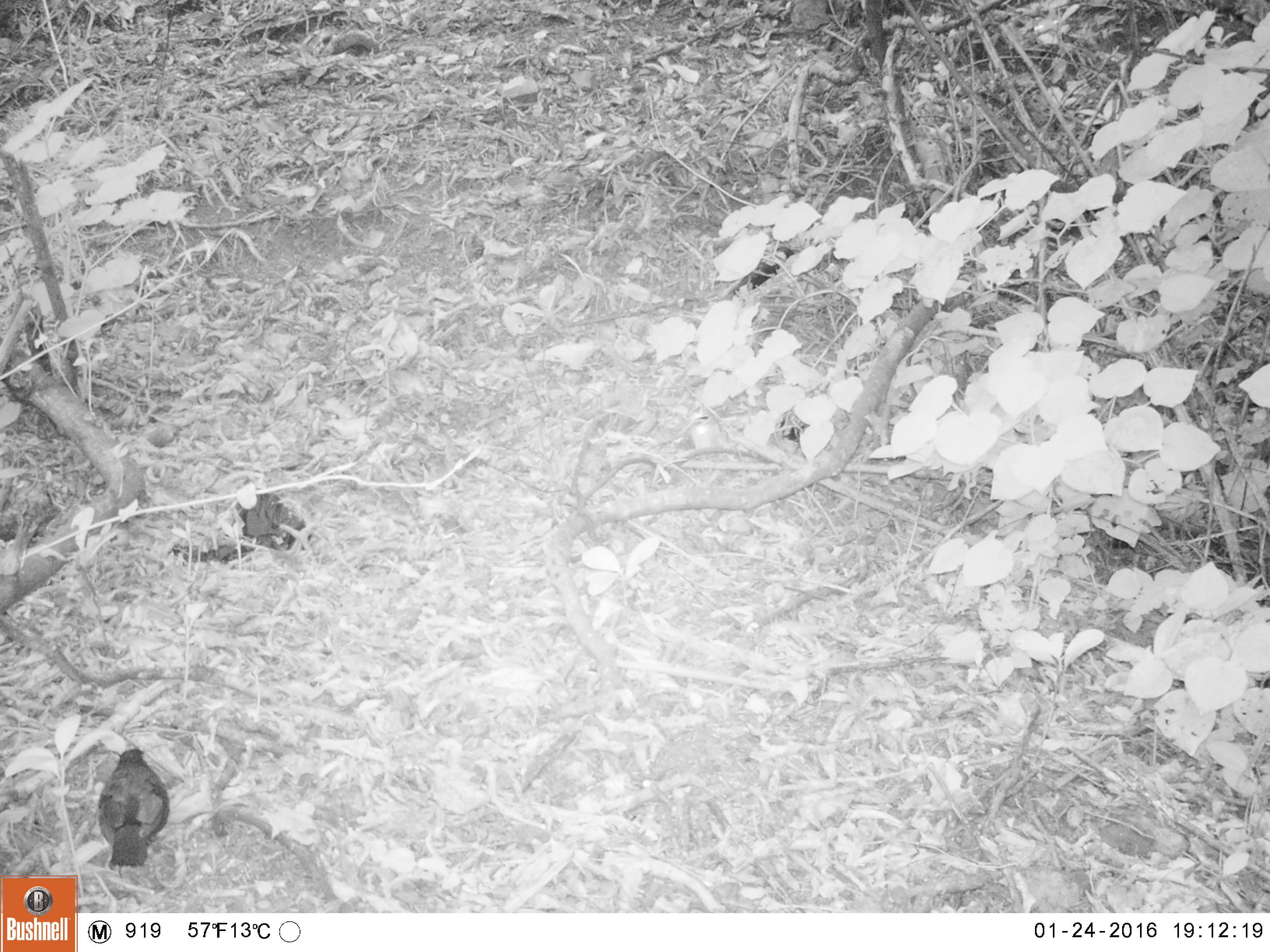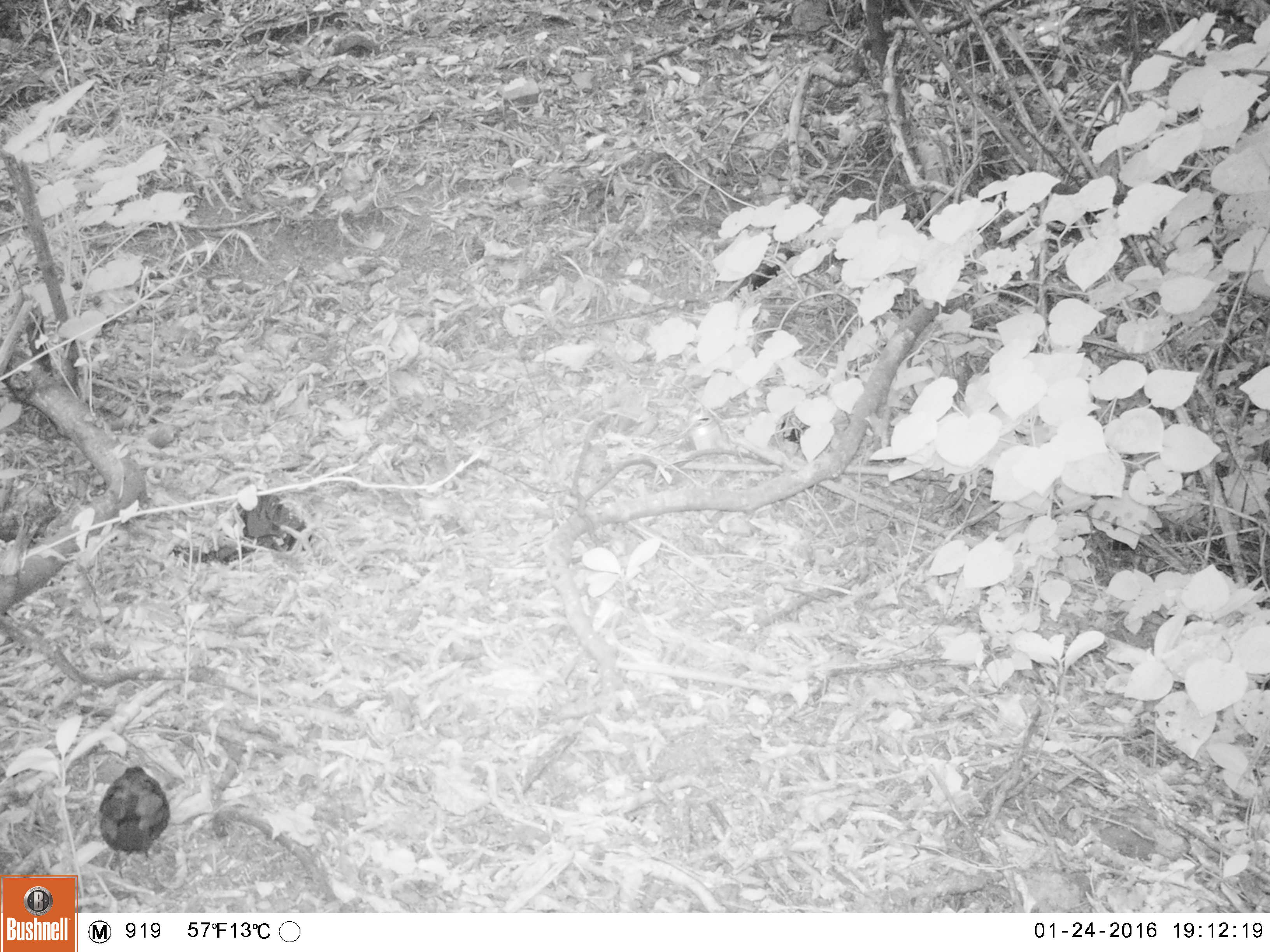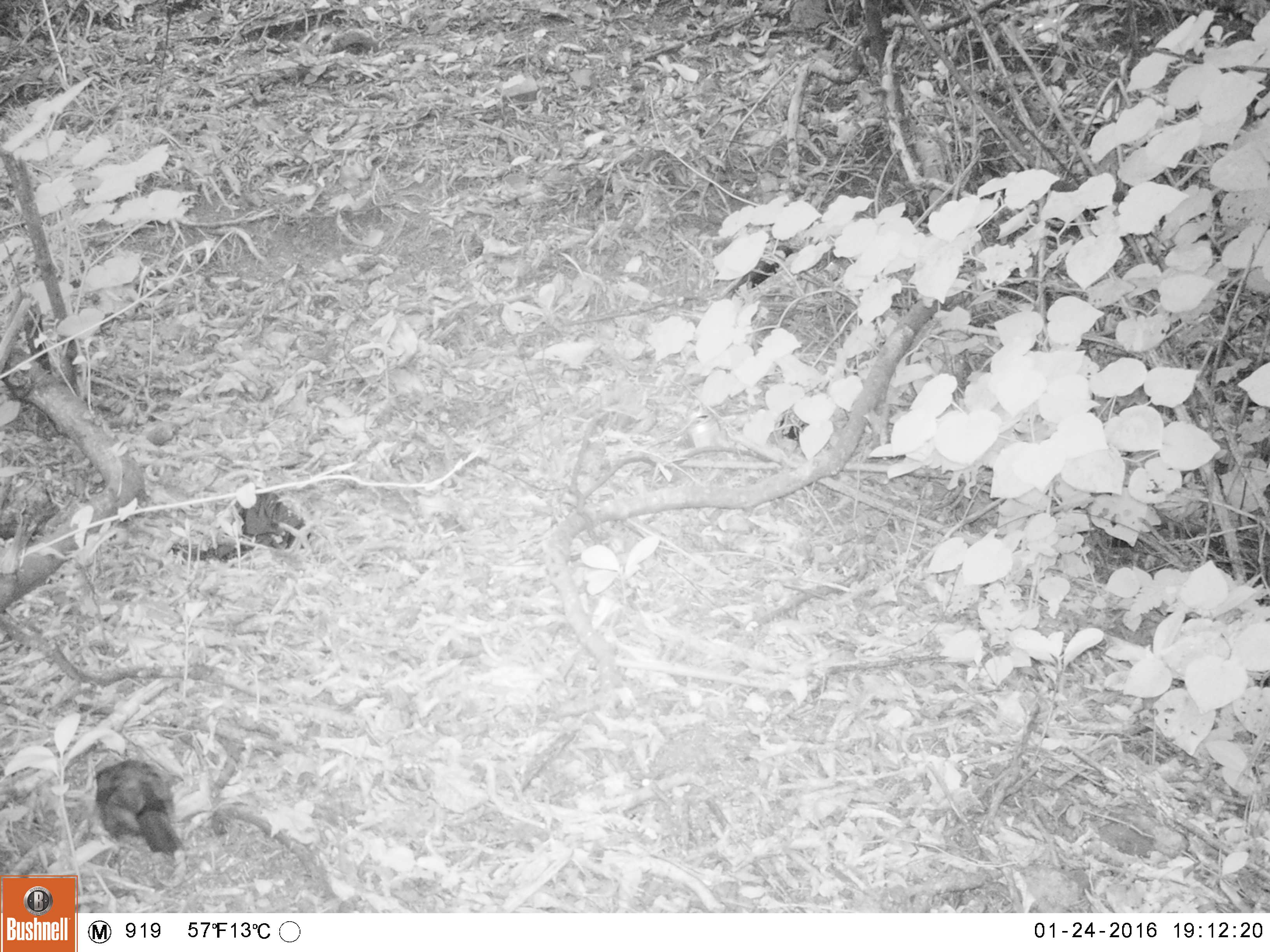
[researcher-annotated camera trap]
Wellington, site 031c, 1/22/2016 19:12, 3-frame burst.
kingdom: Animalia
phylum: Chordata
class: Aves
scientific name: Aves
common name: bird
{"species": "bird (Aves)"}